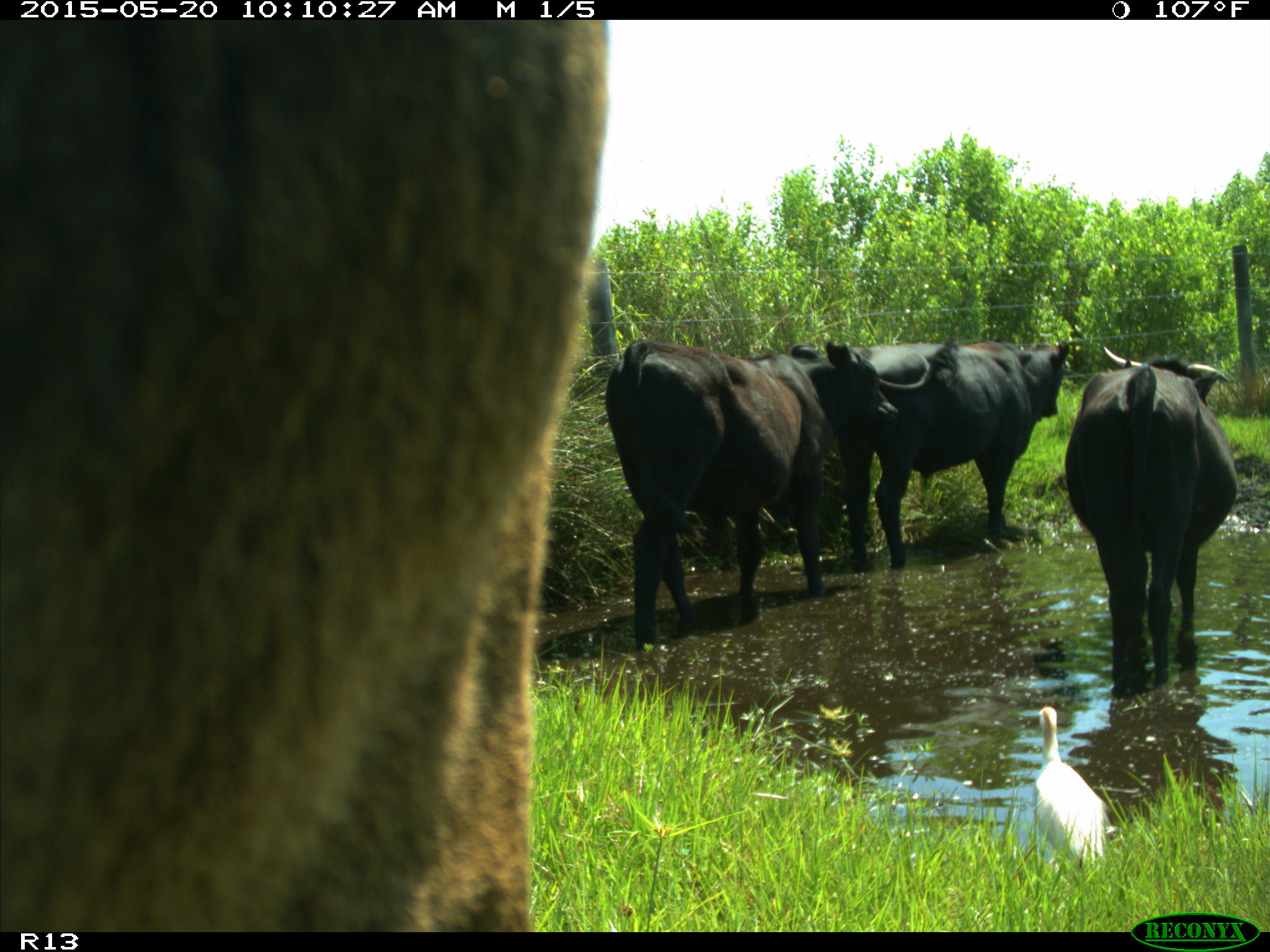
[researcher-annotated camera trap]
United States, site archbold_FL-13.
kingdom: Animalia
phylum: Chordata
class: Mammalia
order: Artiodactyla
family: Bovidae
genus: Bos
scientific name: Bos taurus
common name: domestic cow